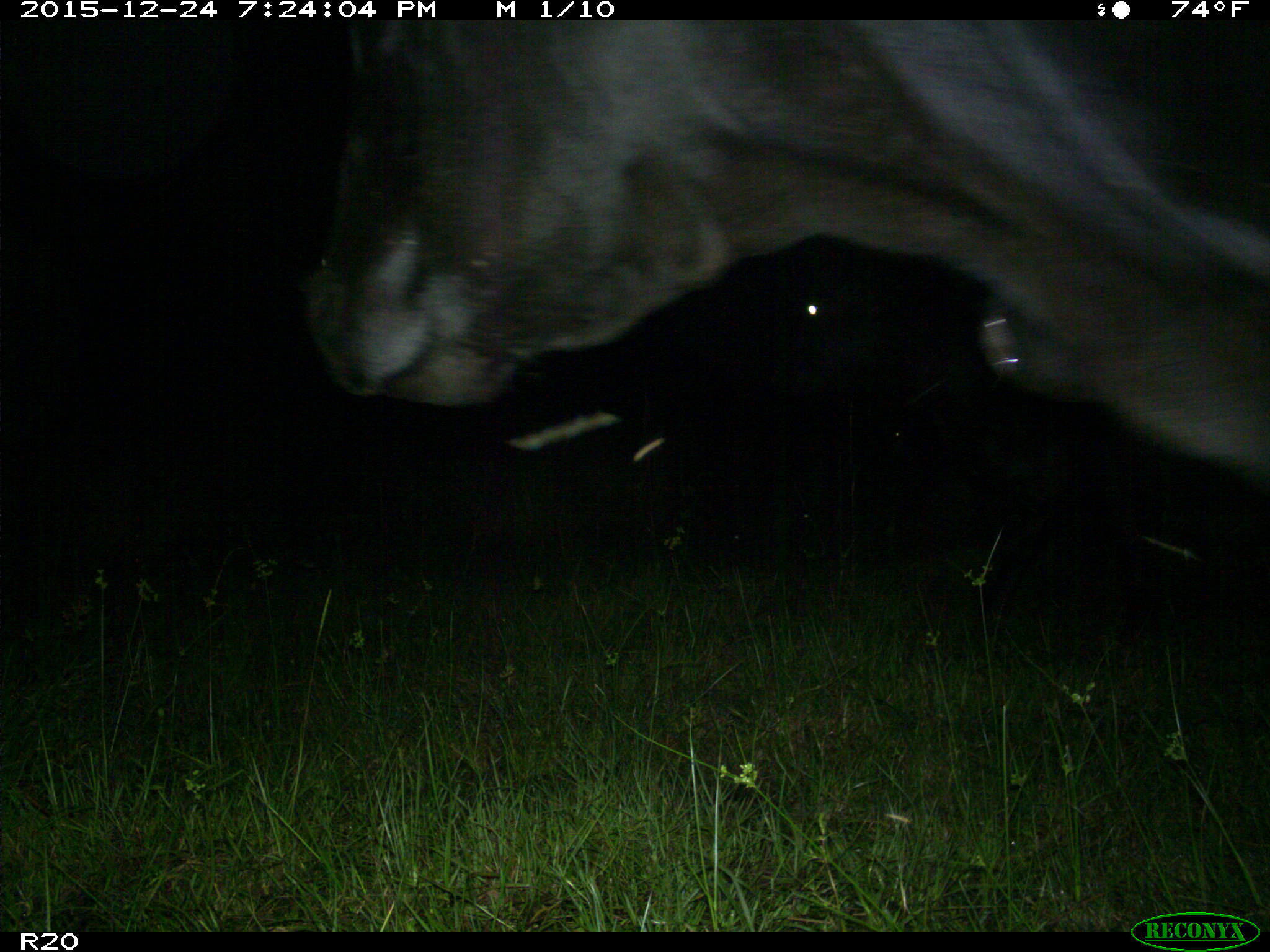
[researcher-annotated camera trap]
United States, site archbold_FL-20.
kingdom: Animalia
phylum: Chordata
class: Mammalia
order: Artiodactyla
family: Bovidae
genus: Bos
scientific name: Bos taurus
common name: domestic cow